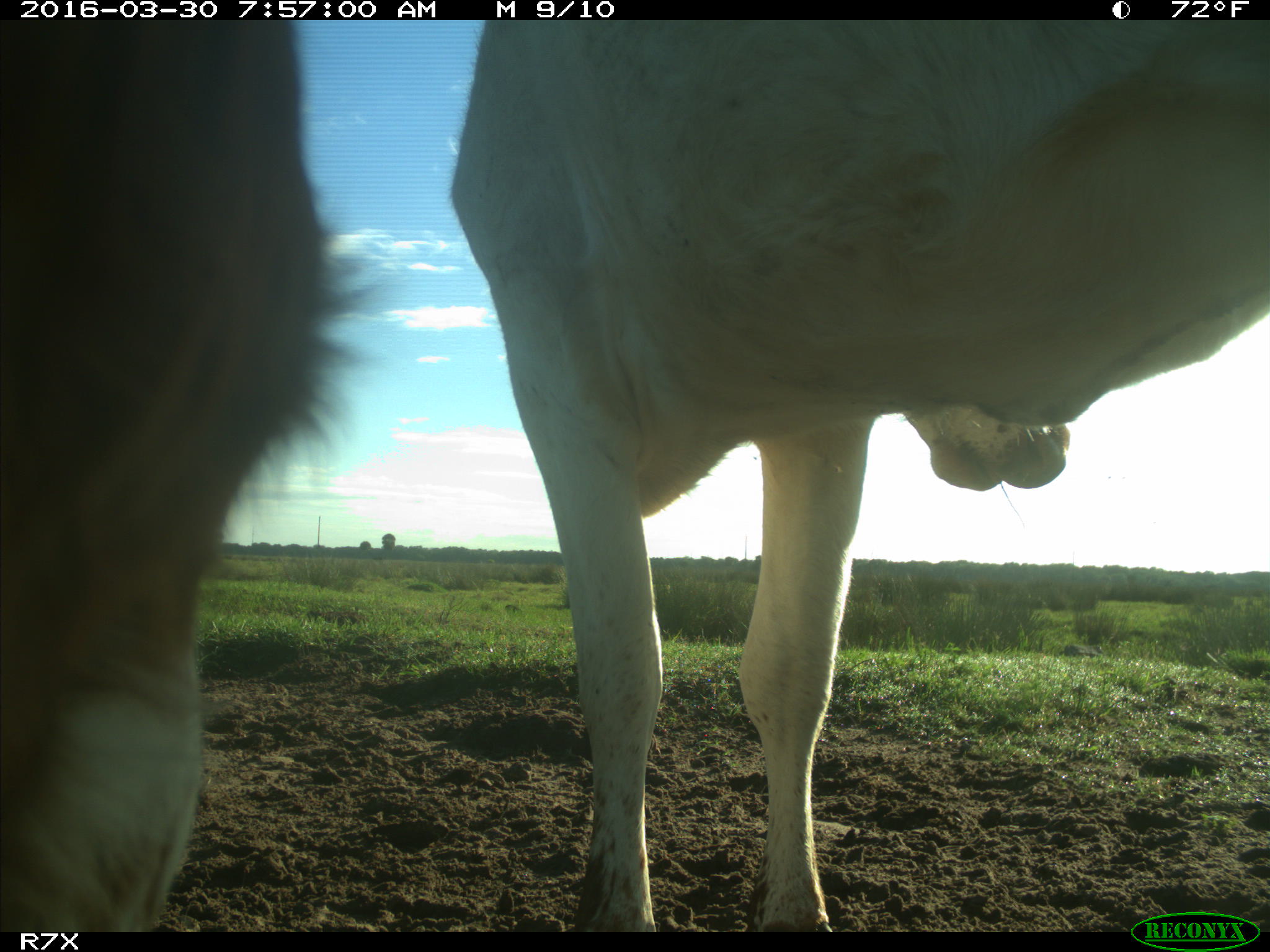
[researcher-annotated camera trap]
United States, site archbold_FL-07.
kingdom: Animalia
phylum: Chordata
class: Mammalia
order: Artiodactyla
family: Bovidae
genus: Bos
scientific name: Bos taurus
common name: domestic cow